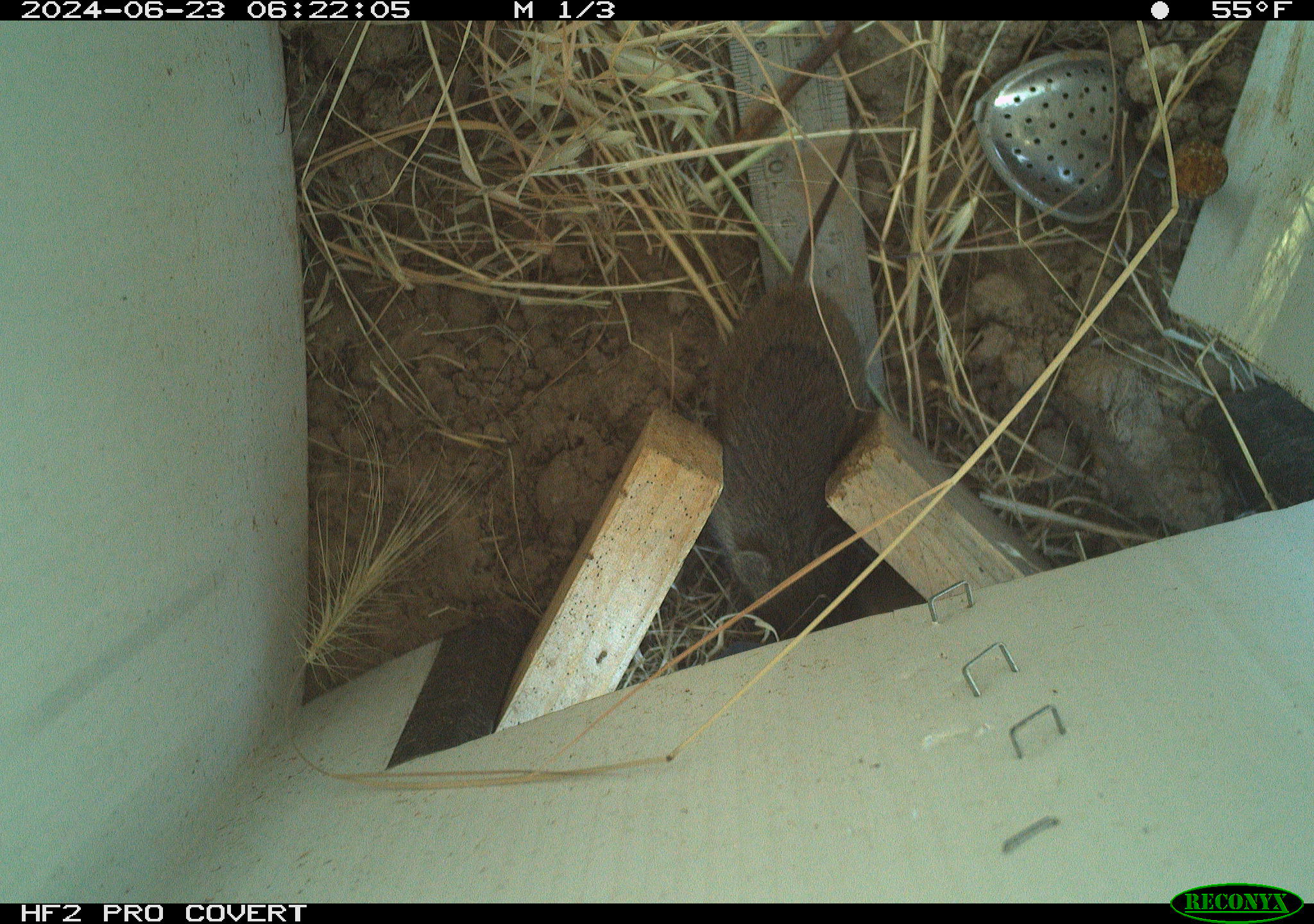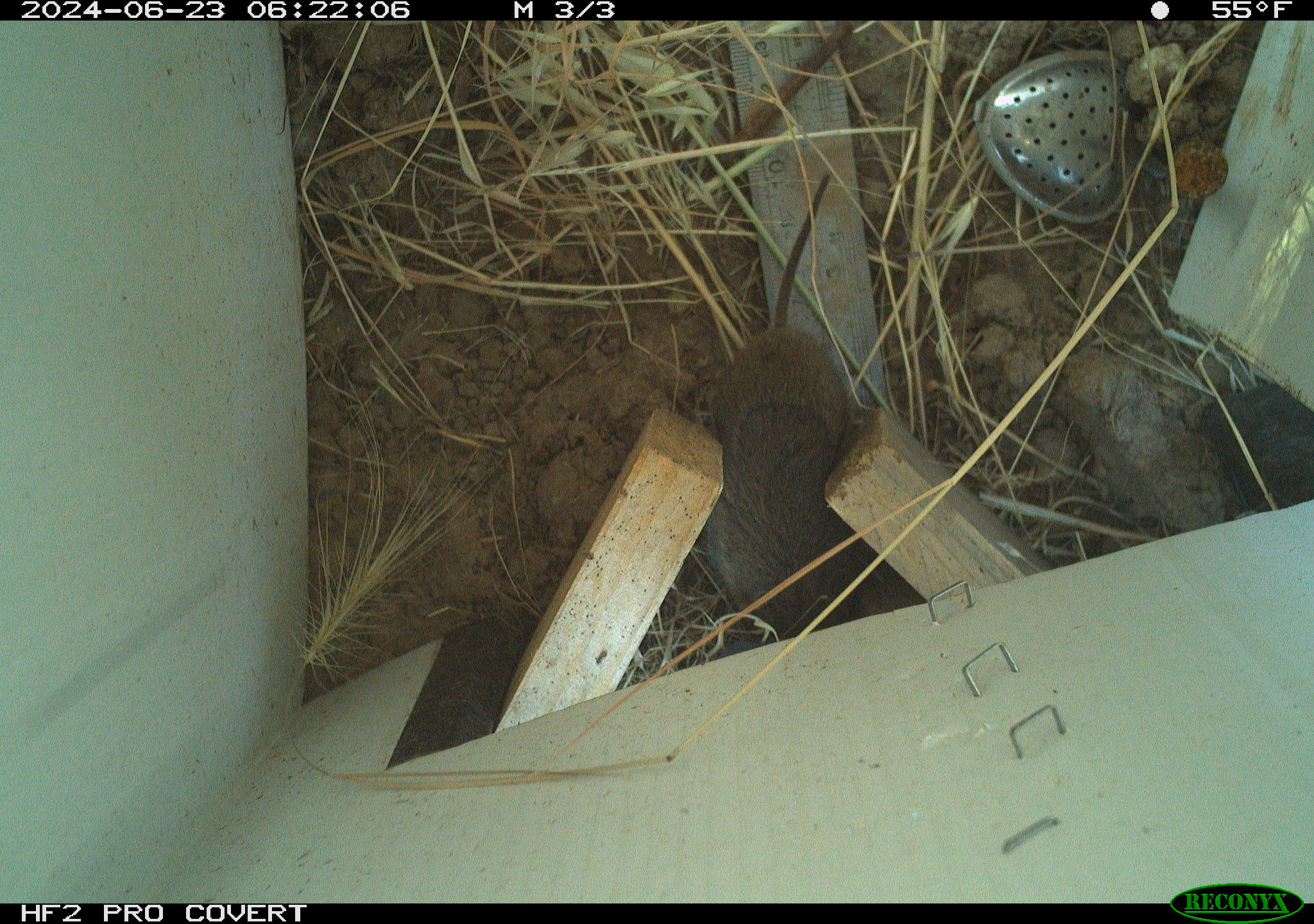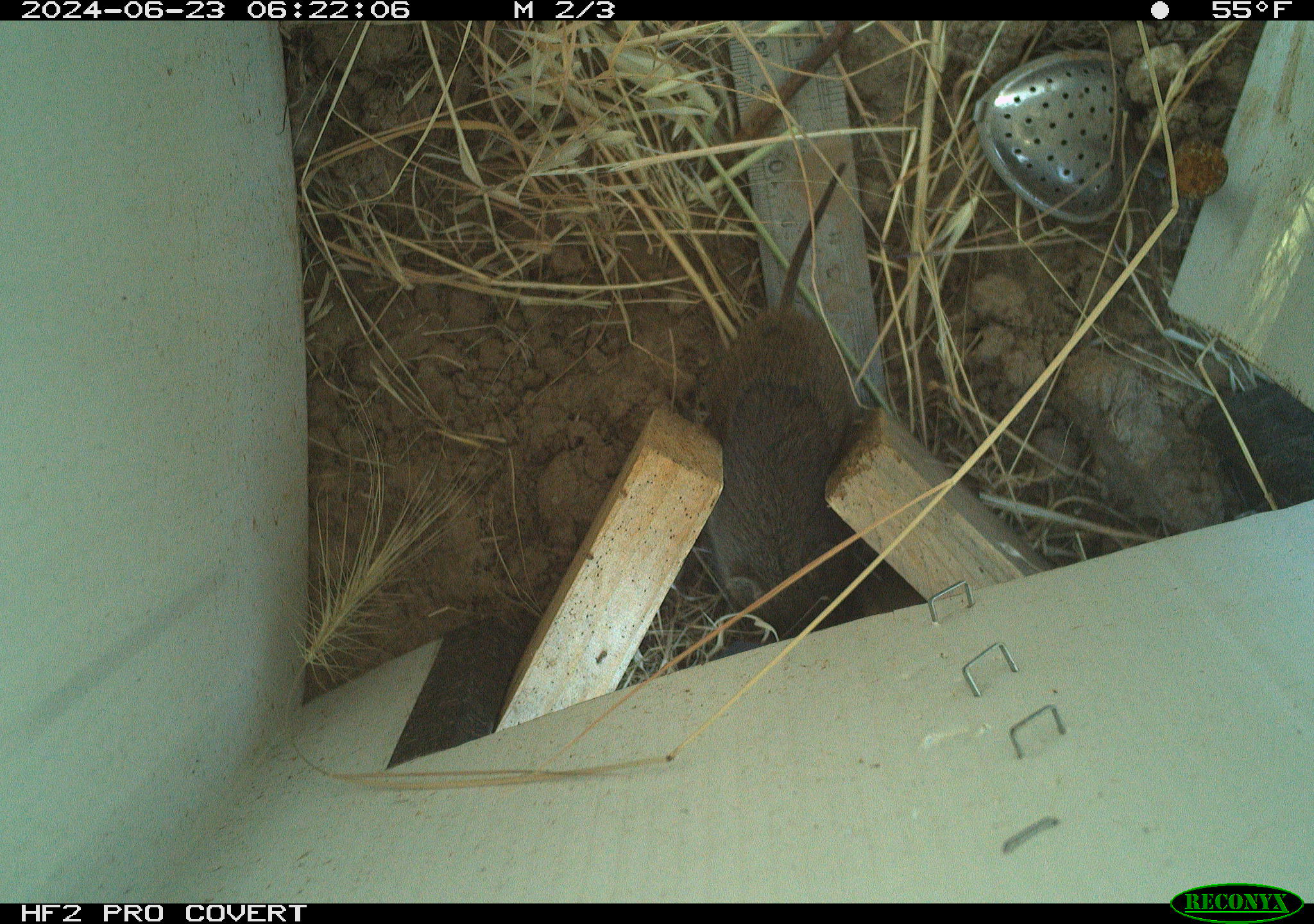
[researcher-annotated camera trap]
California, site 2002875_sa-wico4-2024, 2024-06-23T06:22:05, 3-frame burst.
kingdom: Animalia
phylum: Chordata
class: Mammalia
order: Rodentia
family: Cricetidae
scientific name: Arvicolinae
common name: voles, lemmings, and muskrats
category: arvicolinae subfamily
Arvicolinae subfamily (voles, lemmings, and muskrats) (Arvicolinae).